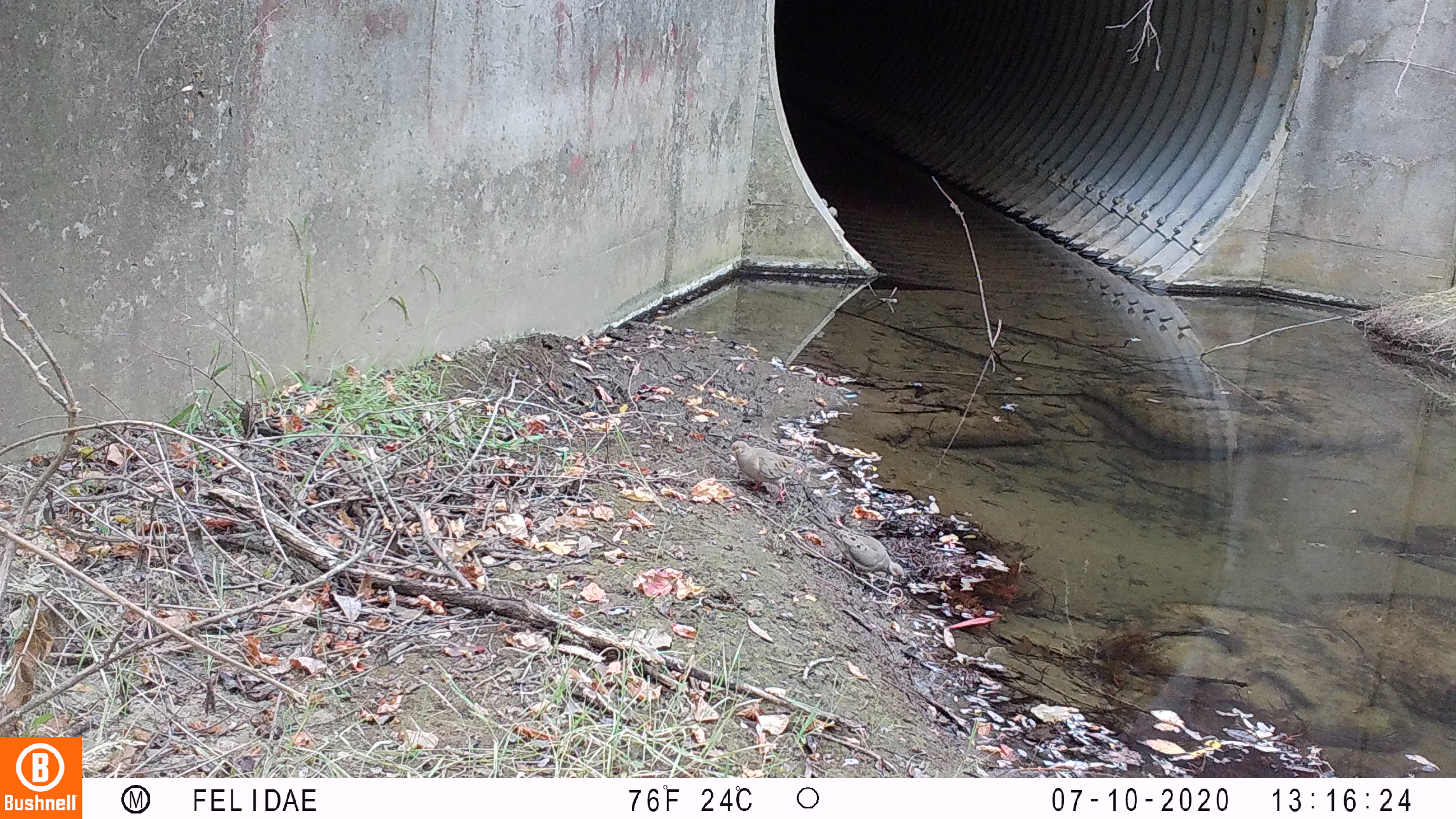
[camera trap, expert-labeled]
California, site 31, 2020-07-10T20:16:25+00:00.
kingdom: Animalia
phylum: Chordata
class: Aves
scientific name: Aves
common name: bird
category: unknown bird